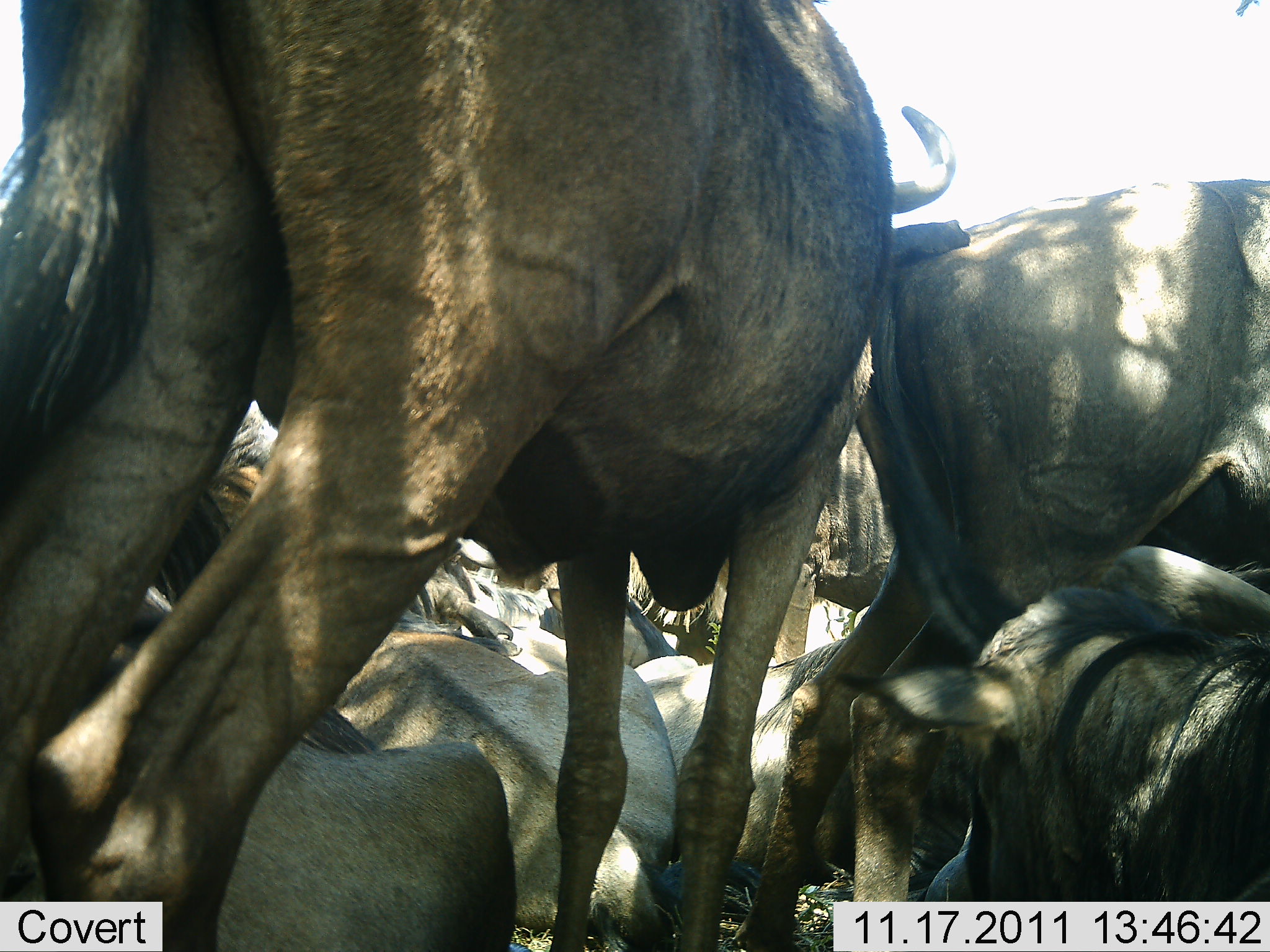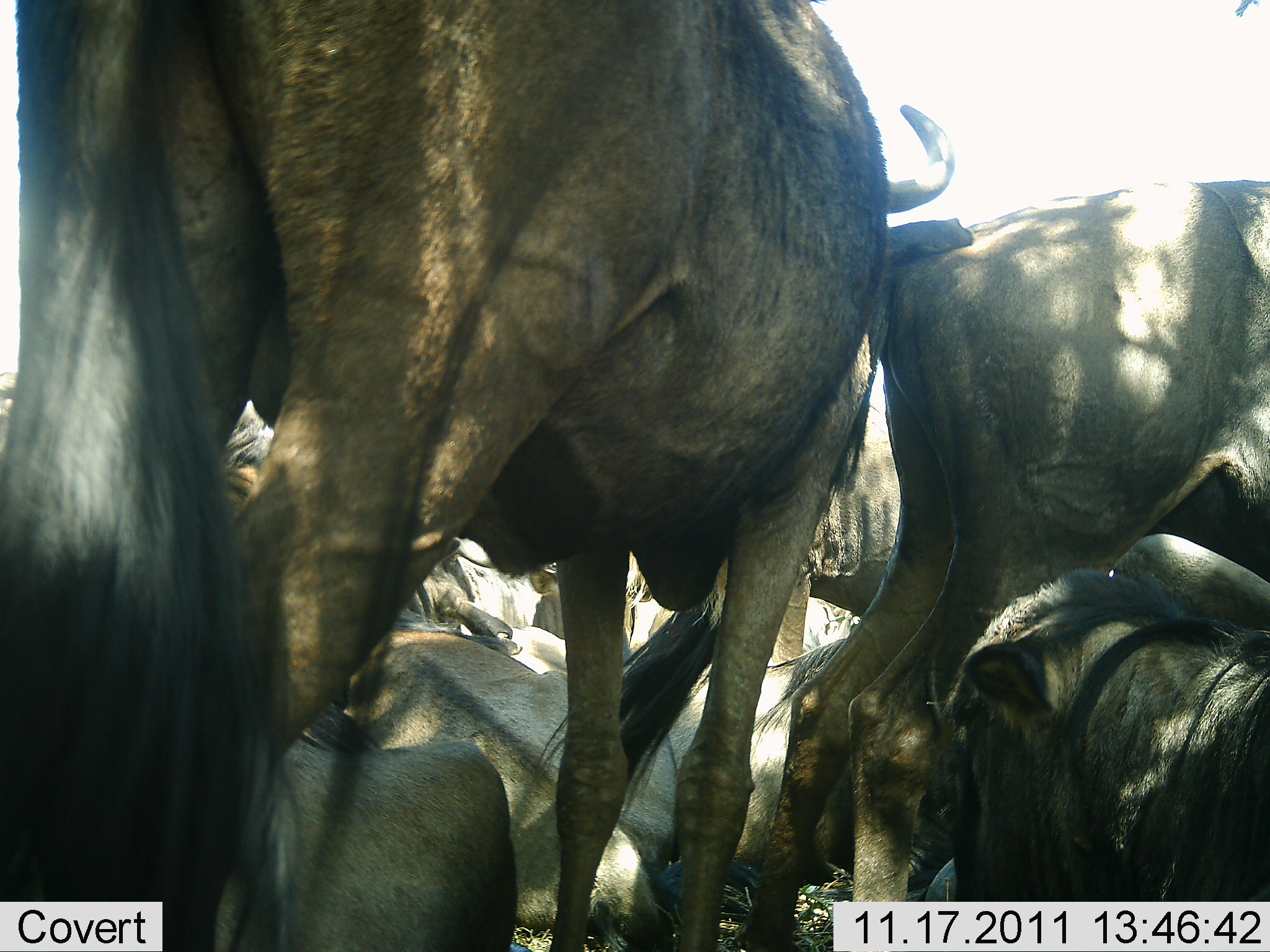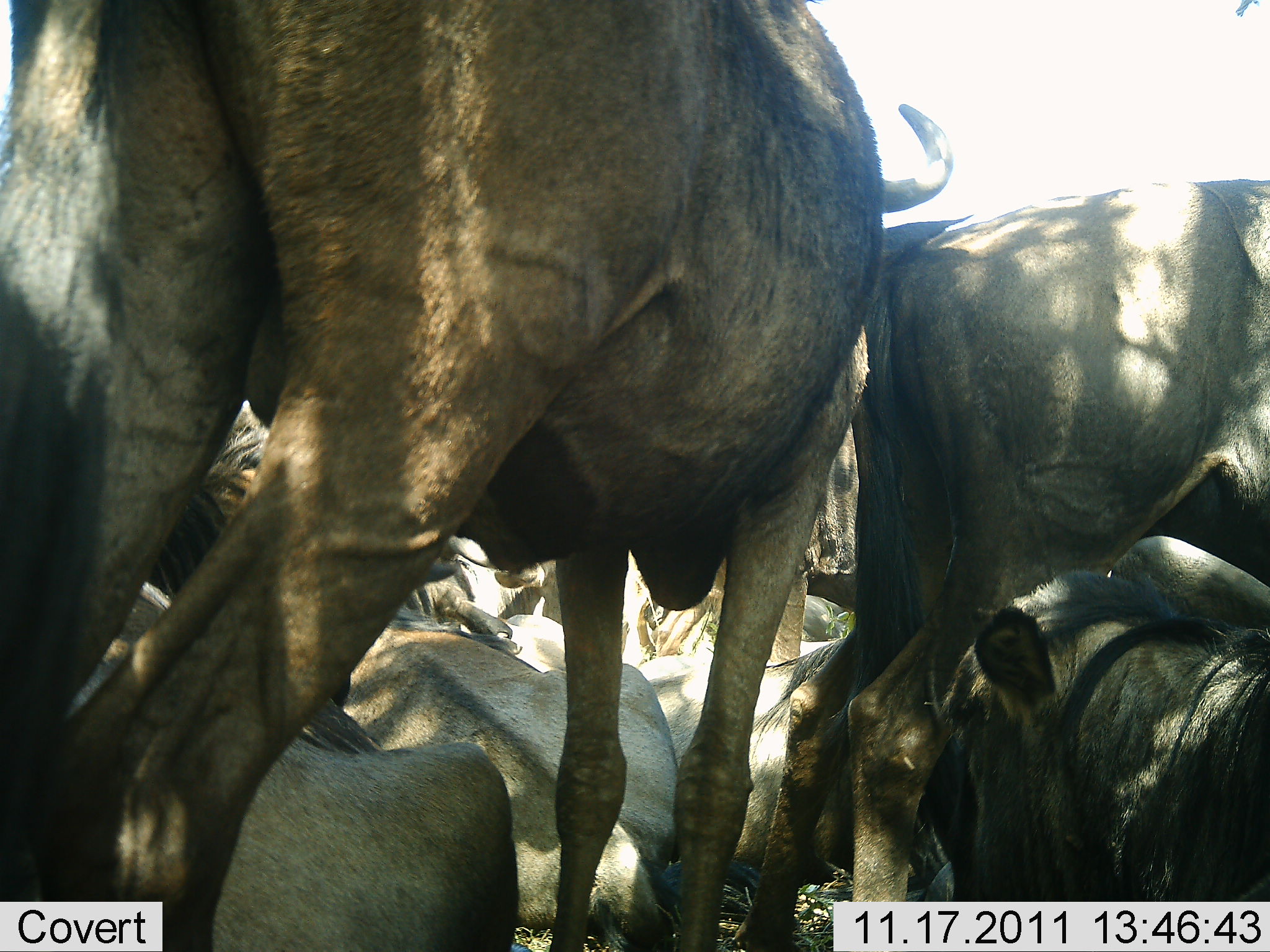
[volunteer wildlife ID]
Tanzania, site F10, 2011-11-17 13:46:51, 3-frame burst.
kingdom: Animalia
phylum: Chordata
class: Mammalia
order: Artiodactyla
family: Bovidae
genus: Connochaetes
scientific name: Connochaetes taurinus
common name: blue wildebeest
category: wildebeest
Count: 7.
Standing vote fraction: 36%.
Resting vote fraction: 91%.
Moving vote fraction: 0%.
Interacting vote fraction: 9%.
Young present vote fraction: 0%.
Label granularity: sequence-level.